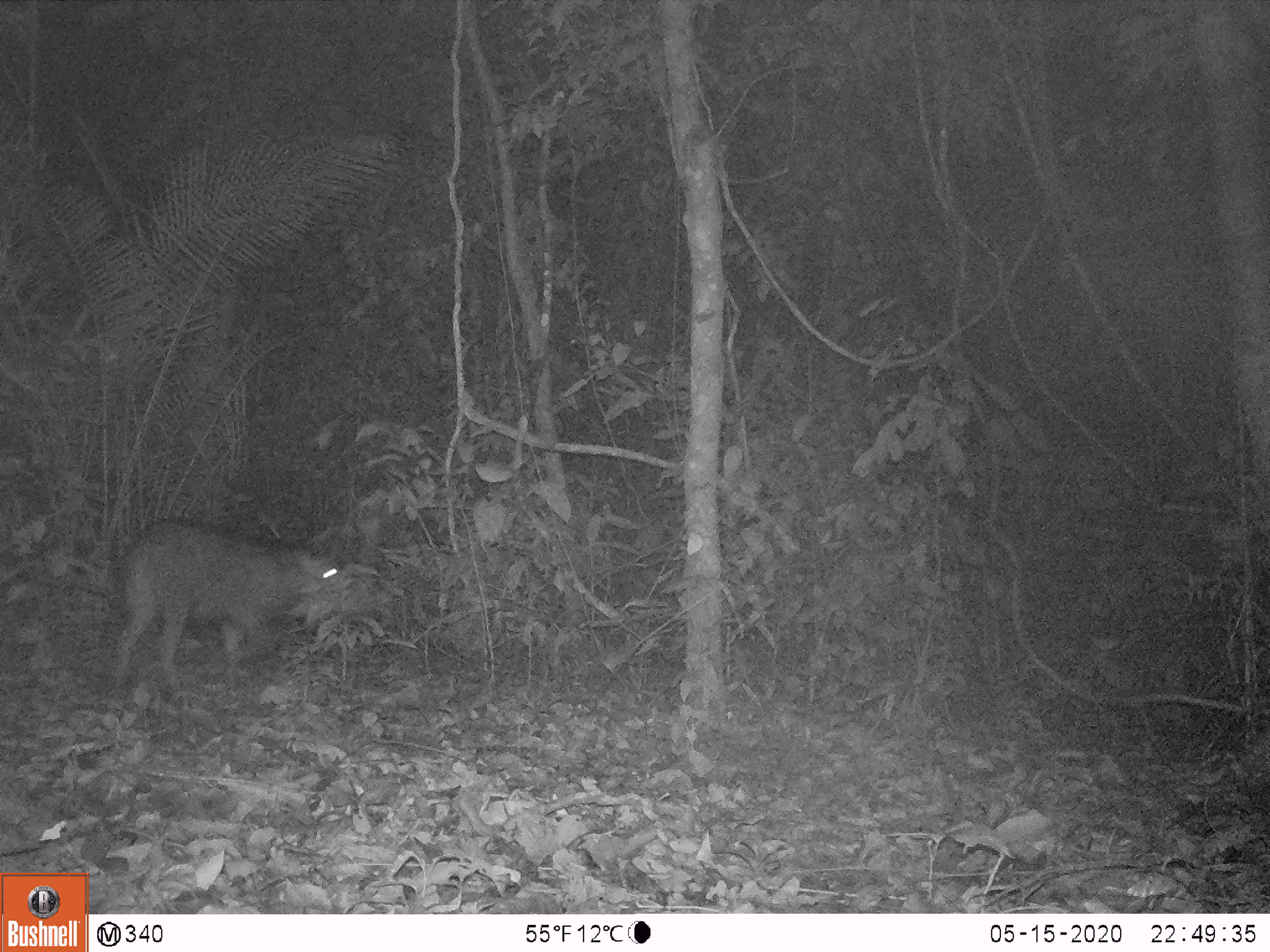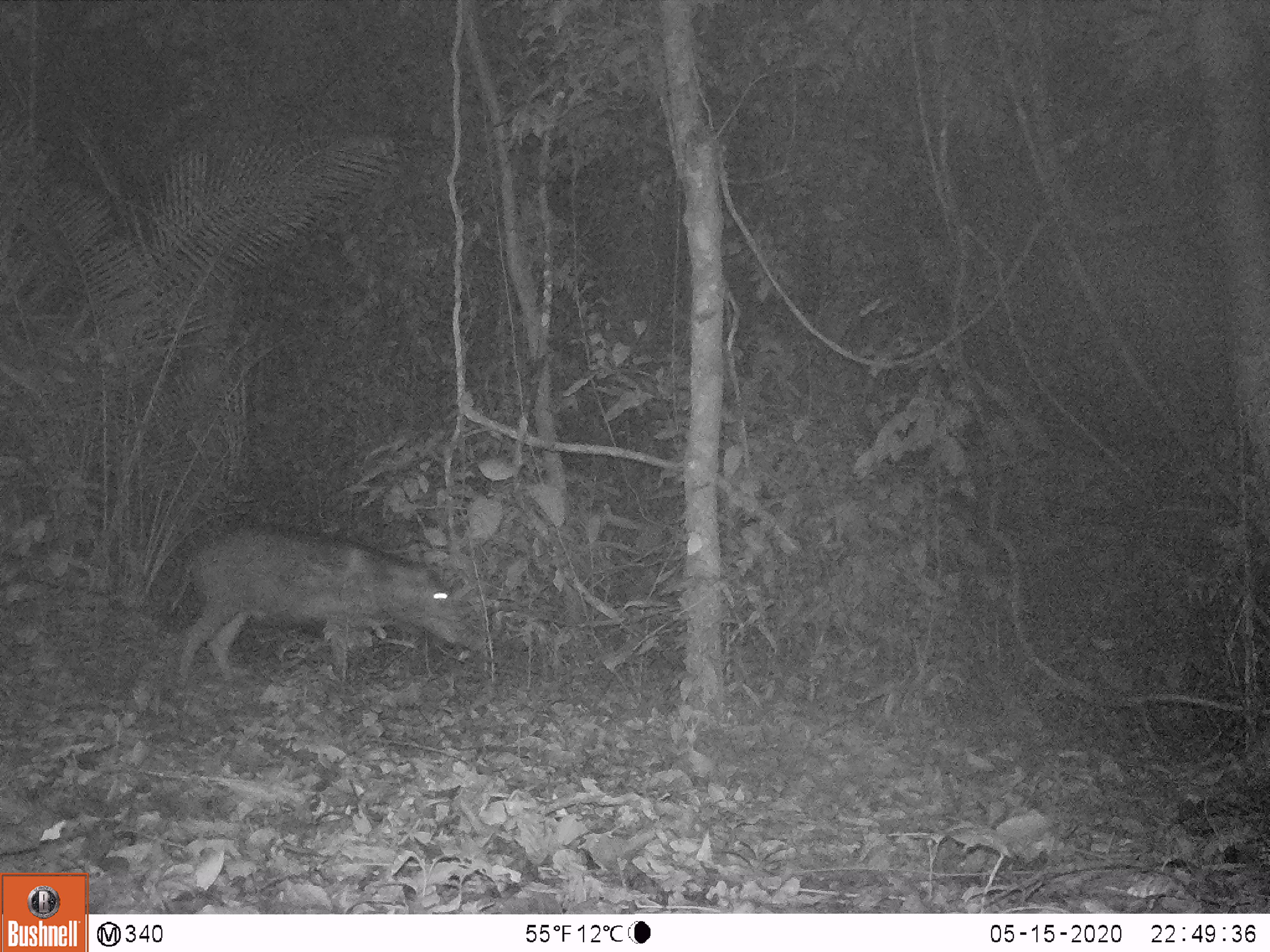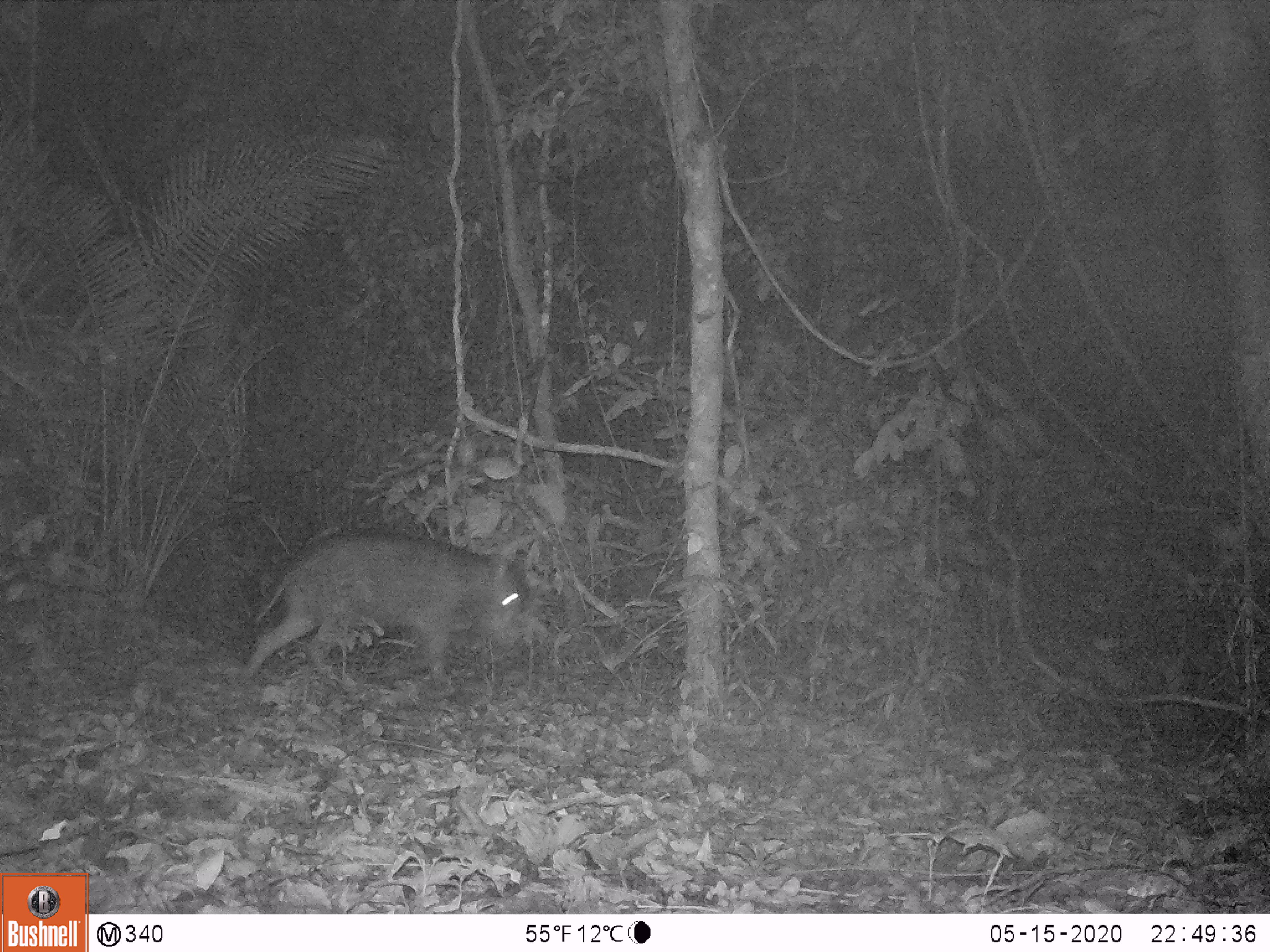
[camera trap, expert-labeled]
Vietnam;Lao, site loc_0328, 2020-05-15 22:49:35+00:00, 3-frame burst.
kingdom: Animalia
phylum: Chordata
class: Mammalia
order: Artiodactyla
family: Suidae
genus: Sus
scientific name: Sus scrofa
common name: eurasian wild pig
Eurasian wild pig (Sus scrofa). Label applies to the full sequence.